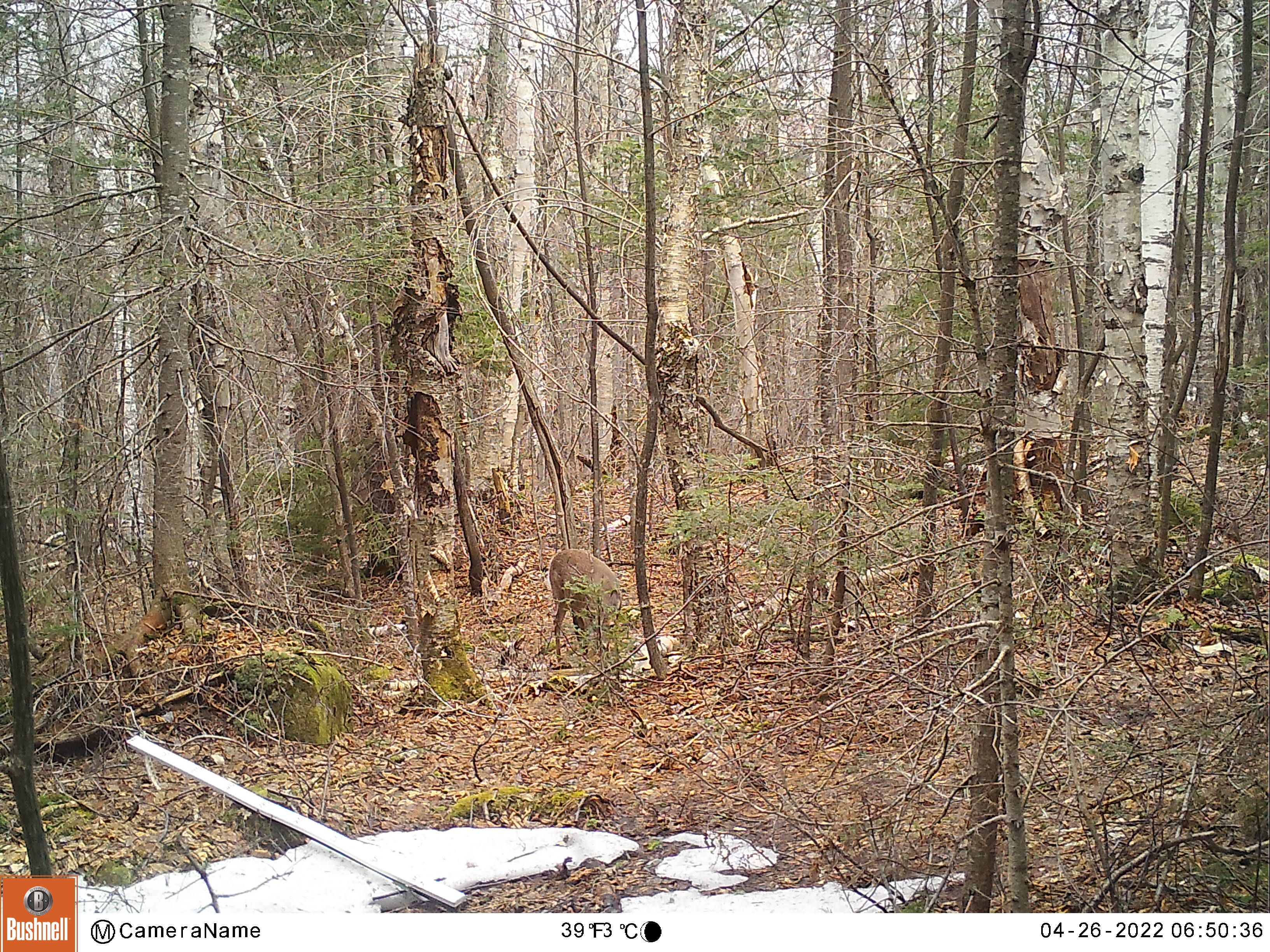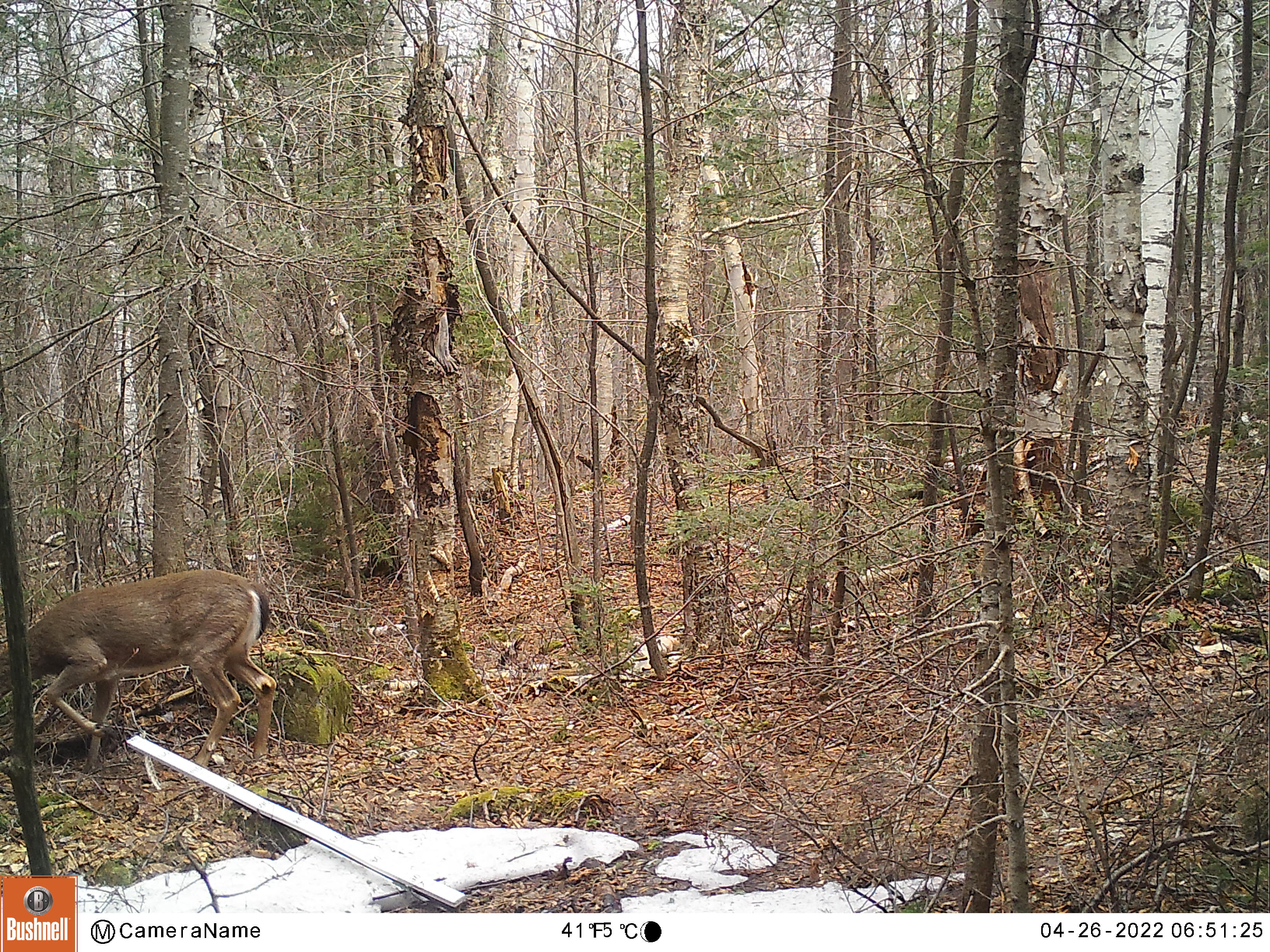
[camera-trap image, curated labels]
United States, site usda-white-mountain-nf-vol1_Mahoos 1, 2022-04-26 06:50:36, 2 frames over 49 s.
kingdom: Animalia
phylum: Chordata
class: Mammalia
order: Artiodactyla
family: Cervidae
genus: Odocoileus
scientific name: Odocoileus virginianus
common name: white-tailed deer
White-tailed deer (Odocoileus virginianus).